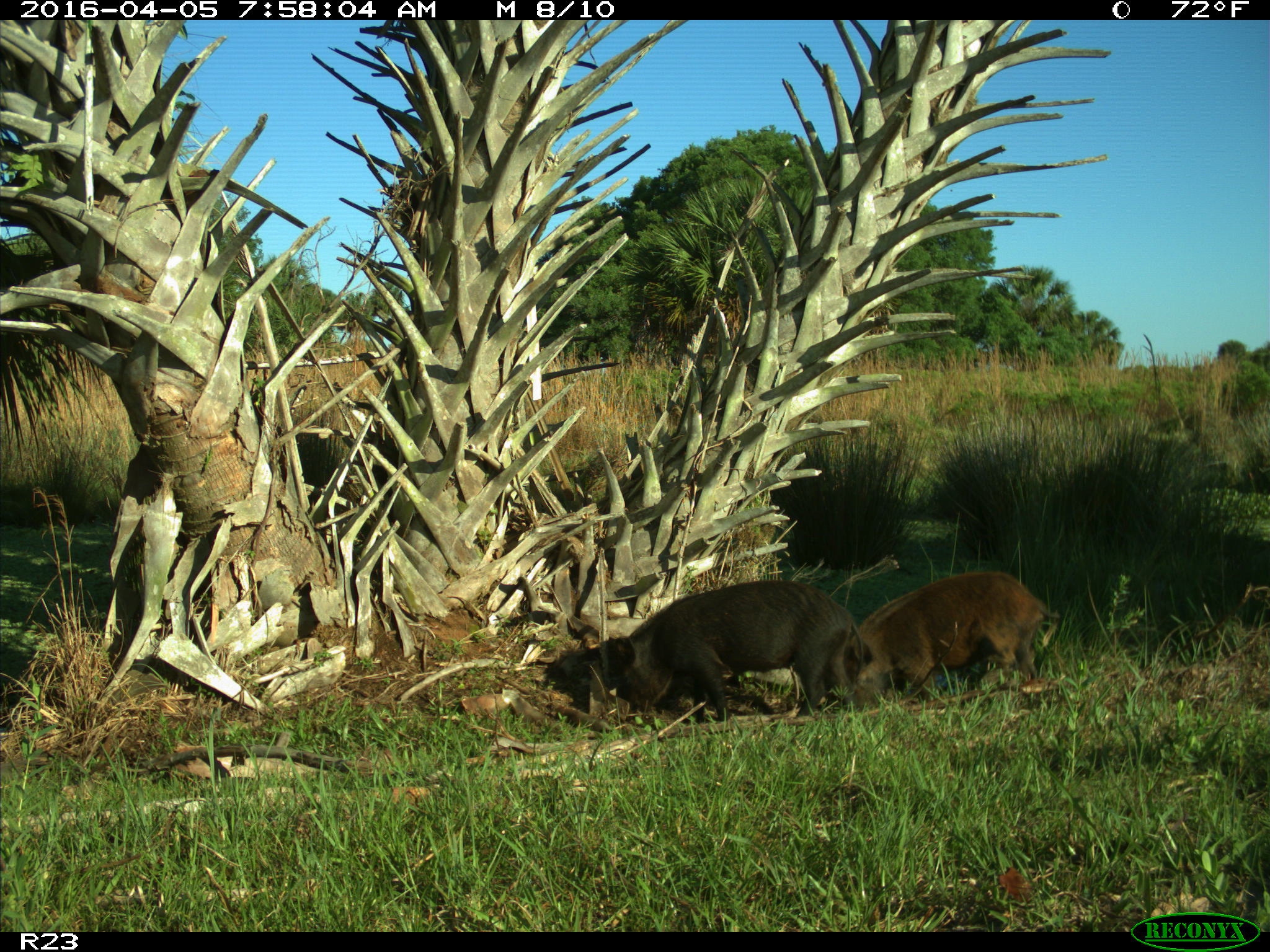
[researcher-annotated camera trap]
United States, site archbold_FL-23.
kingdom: Animalia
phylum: Chordata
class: Mammalia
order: Artiodactyla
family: Suidae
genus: Sus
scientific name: Sus scrofa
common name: wild boar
Sus scrofa (wild boar).